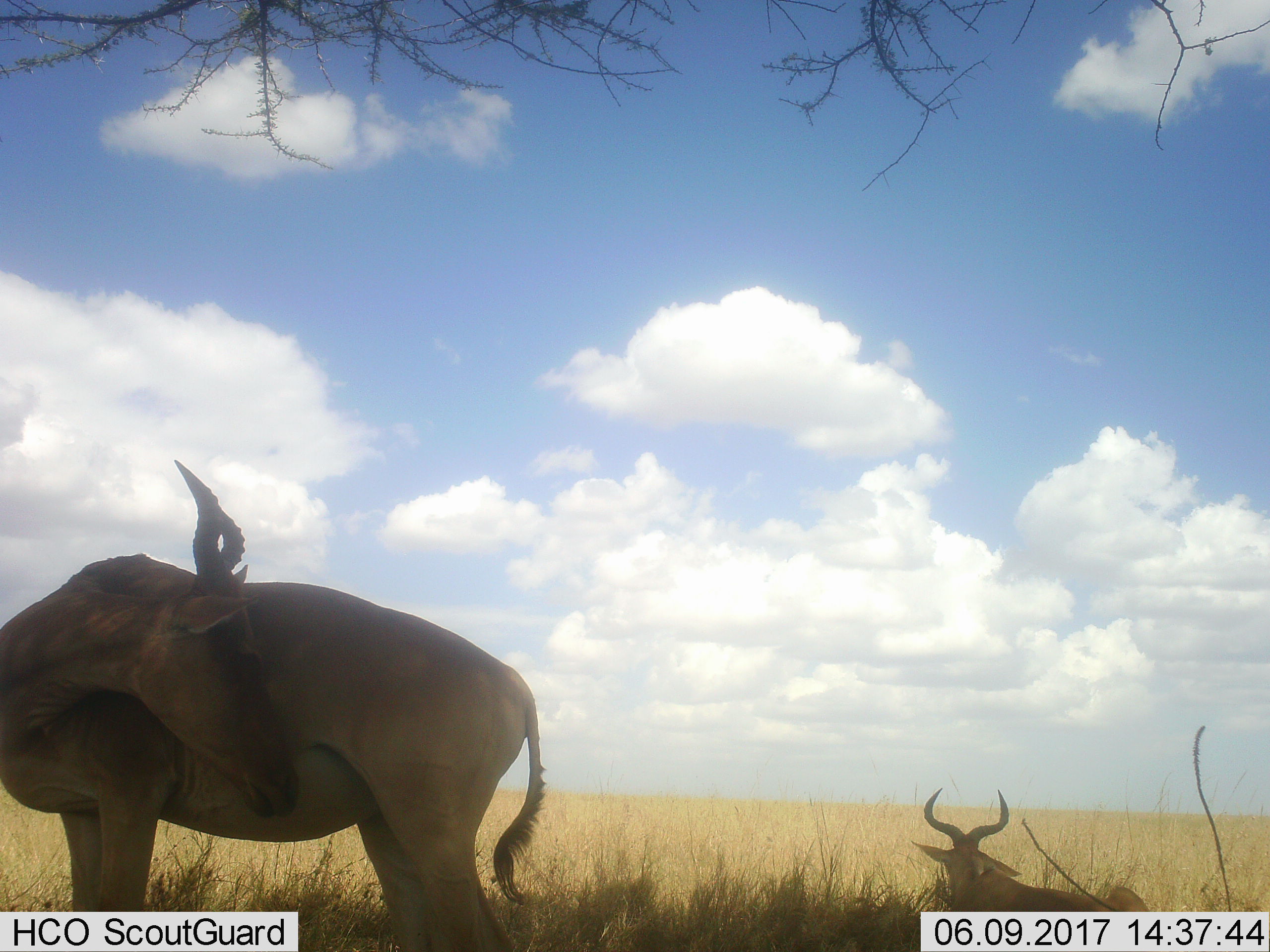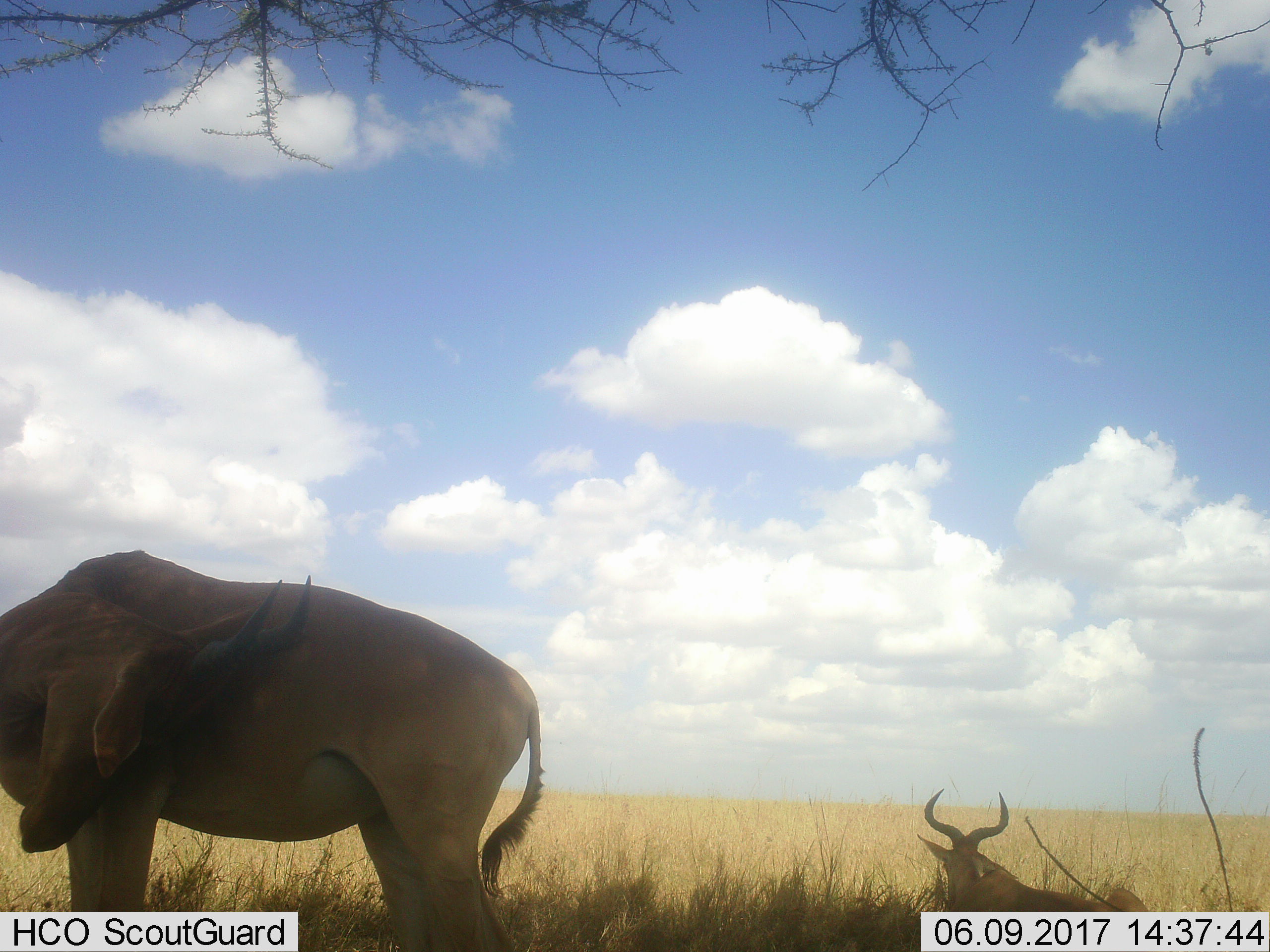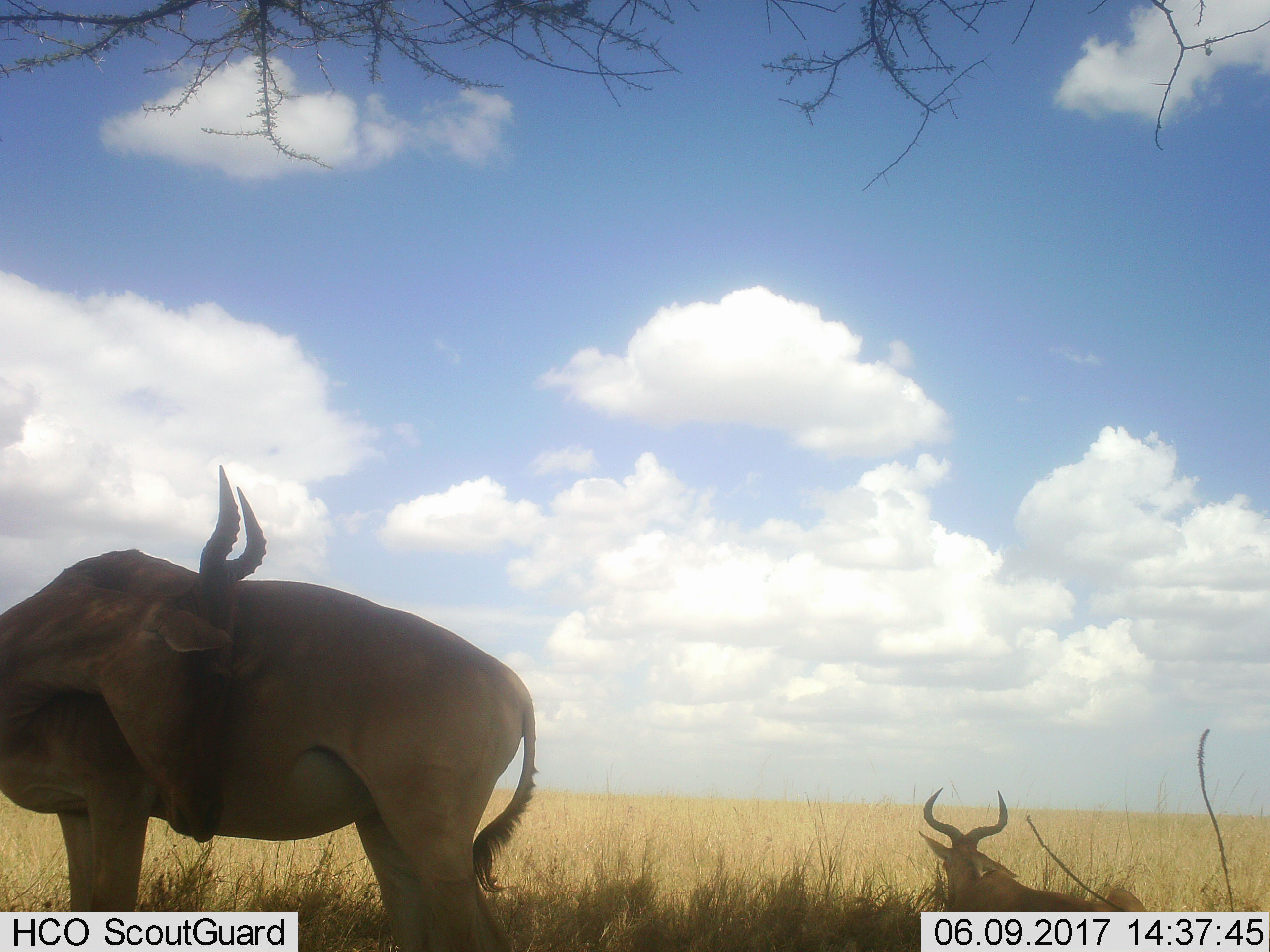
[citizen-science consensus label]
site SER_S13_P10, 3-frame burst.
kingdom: Animalia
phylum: Chordata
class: Mammalia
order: Artiodactyla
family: Bovidae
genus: Alcelaphus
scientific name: Alcelaphus buselaphus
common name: hartebeest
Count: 2.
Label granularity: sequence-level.